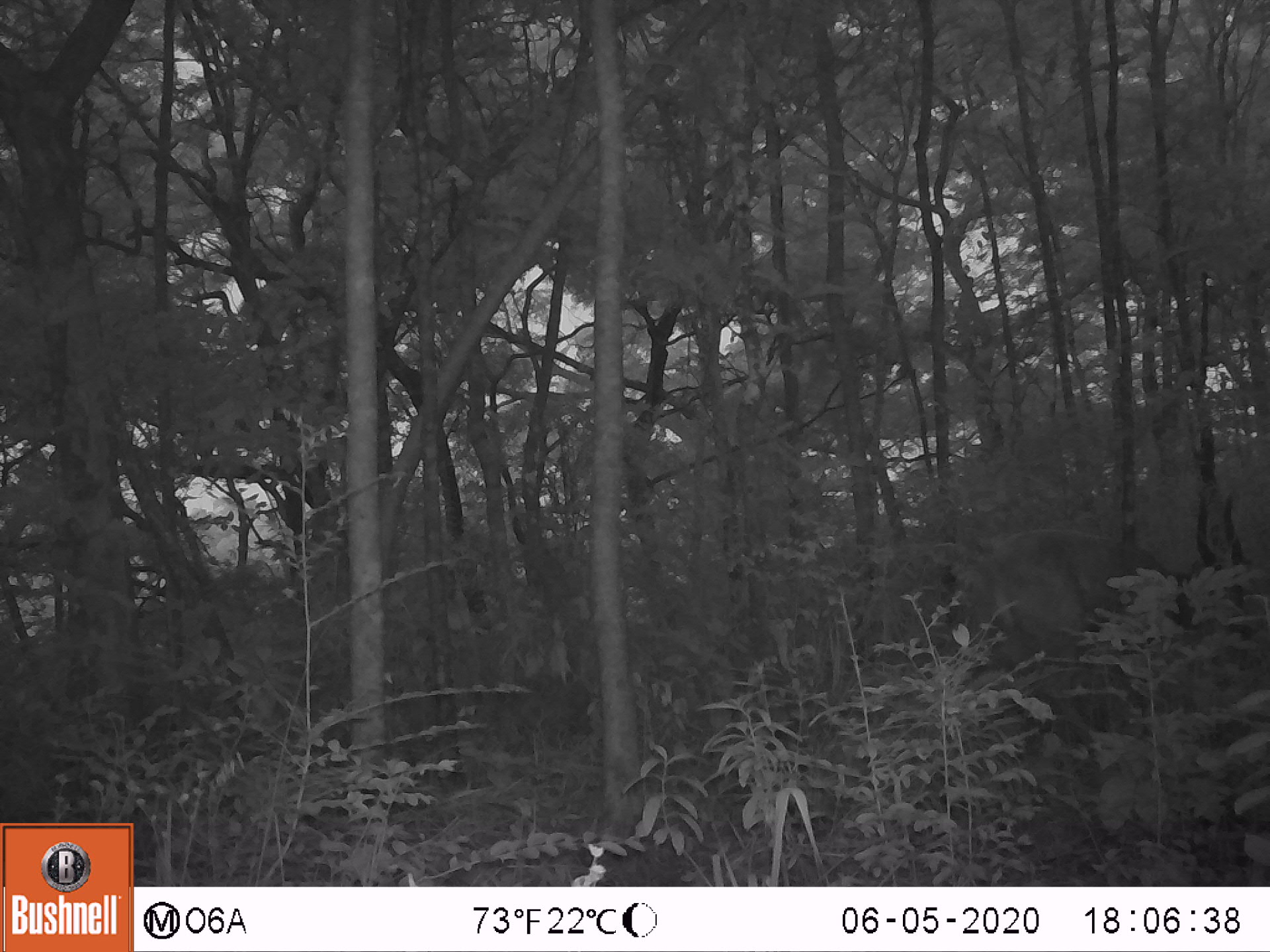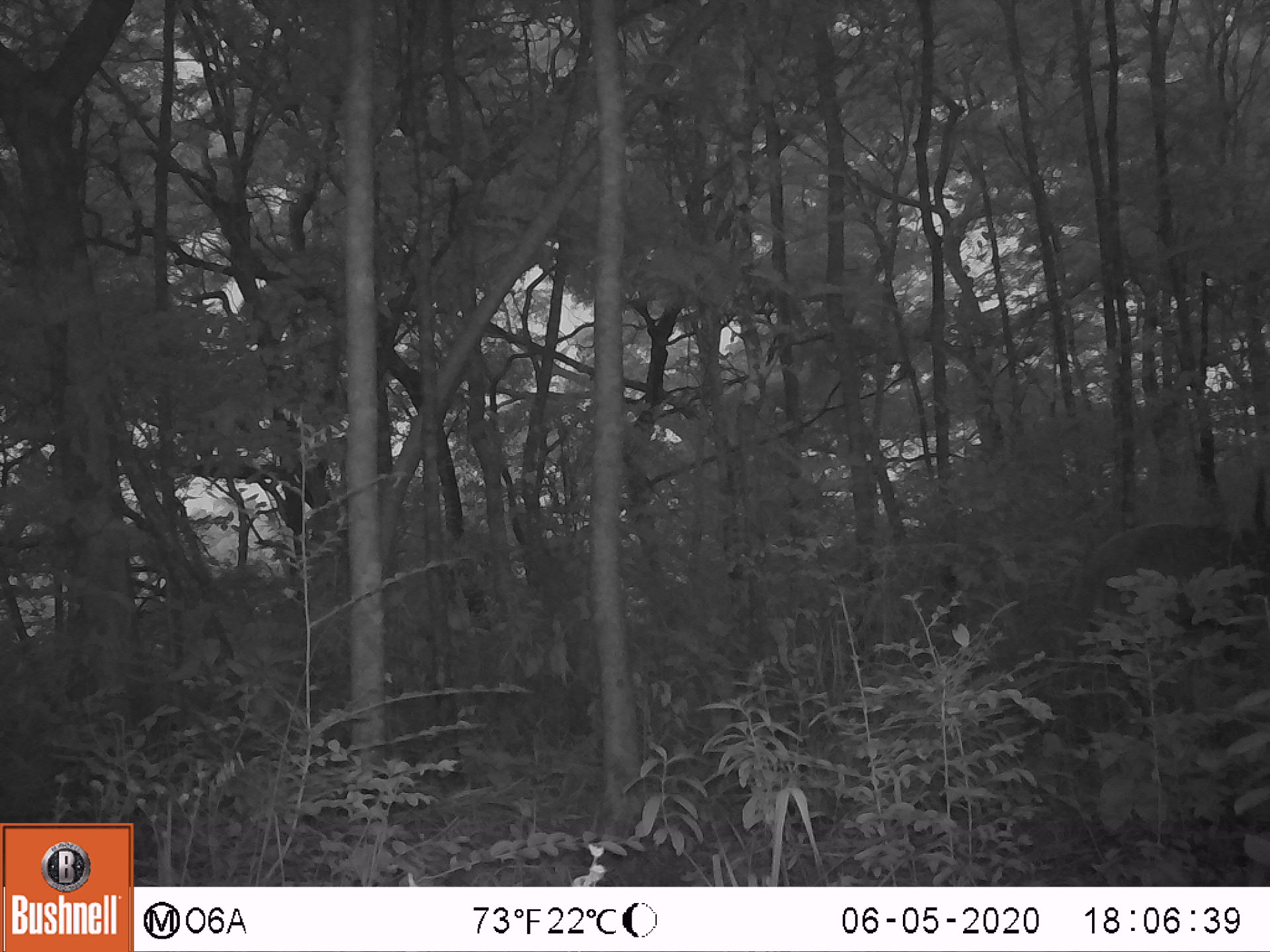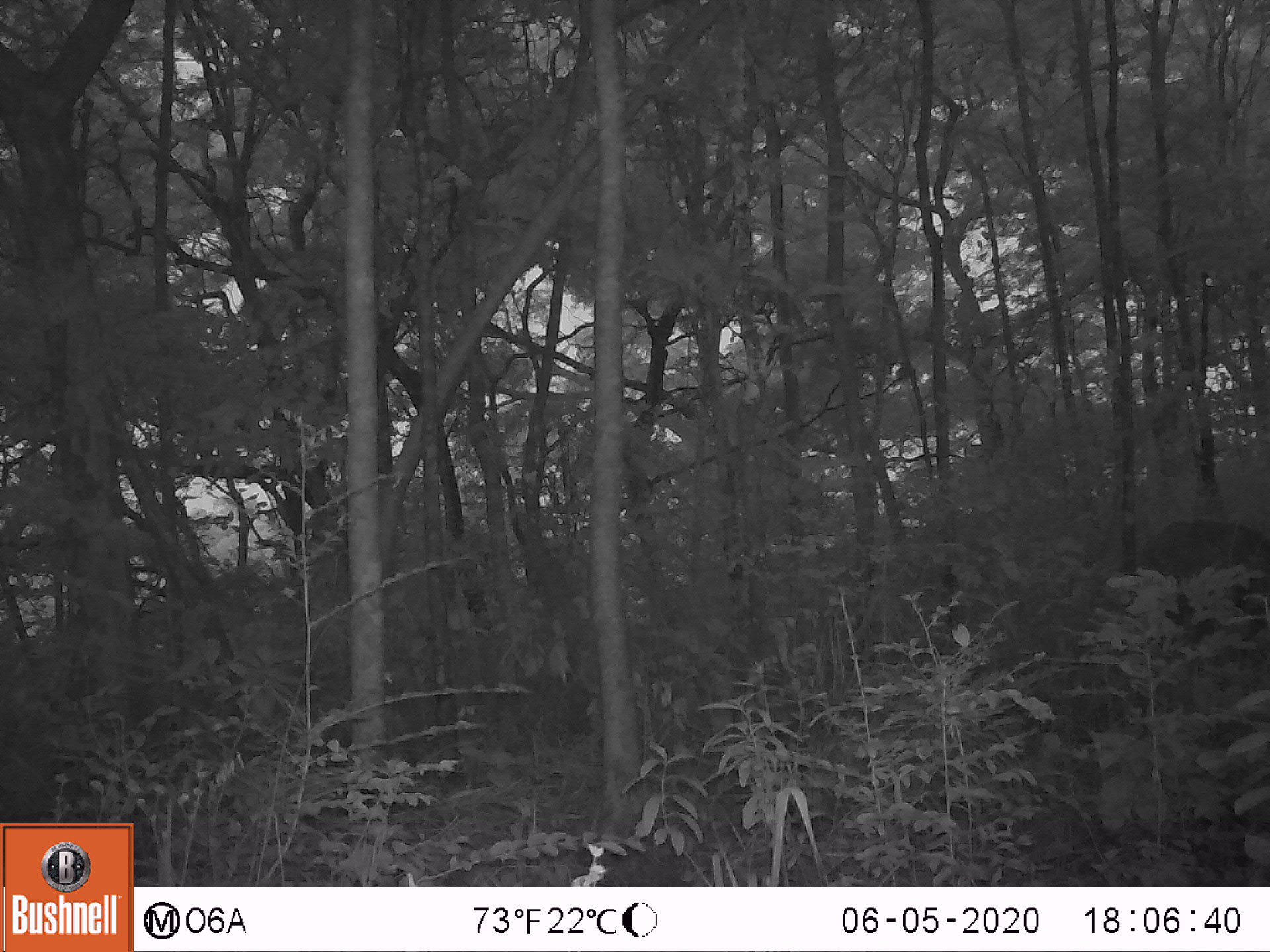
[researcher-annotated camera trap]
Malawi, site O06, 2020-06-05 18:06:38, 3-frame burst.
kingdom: Animalia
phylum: Chordata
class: Mammalia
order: Artiodactyla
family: Bovidae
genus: Tragelaphus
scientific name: Tragelaphus sylvaticus sylvaticus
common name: cape bushbuck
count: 1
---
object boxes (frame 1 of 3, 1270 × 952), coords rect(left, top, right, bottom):
cape bushbuck: rect(972, 484, 1256, 773)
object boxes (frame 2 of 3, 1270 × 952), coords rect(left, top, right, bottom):
cape bushbuck: rect(1053, 459, 1269, 716)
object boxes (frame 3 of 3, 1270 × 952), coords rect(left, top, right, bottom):
cape bushbuck: rect(1128, 520, 1269, 631)